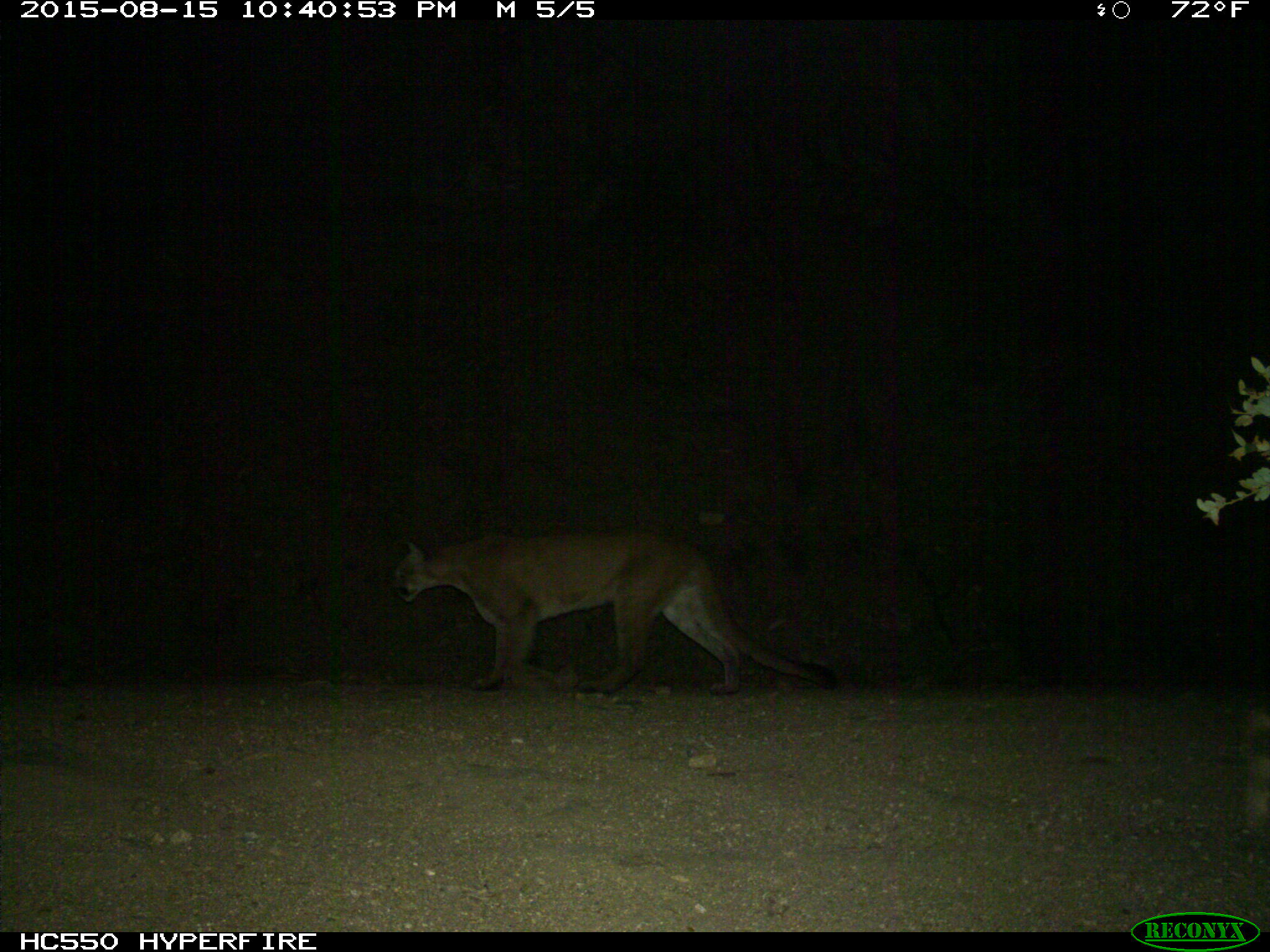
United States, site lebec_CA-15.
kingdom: Animalia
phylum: Chordata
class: Mammalia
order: Carnivora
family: Felidae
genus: Puma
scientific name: Puma concolor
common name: mountain lion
Puma concolor (mountain lion).